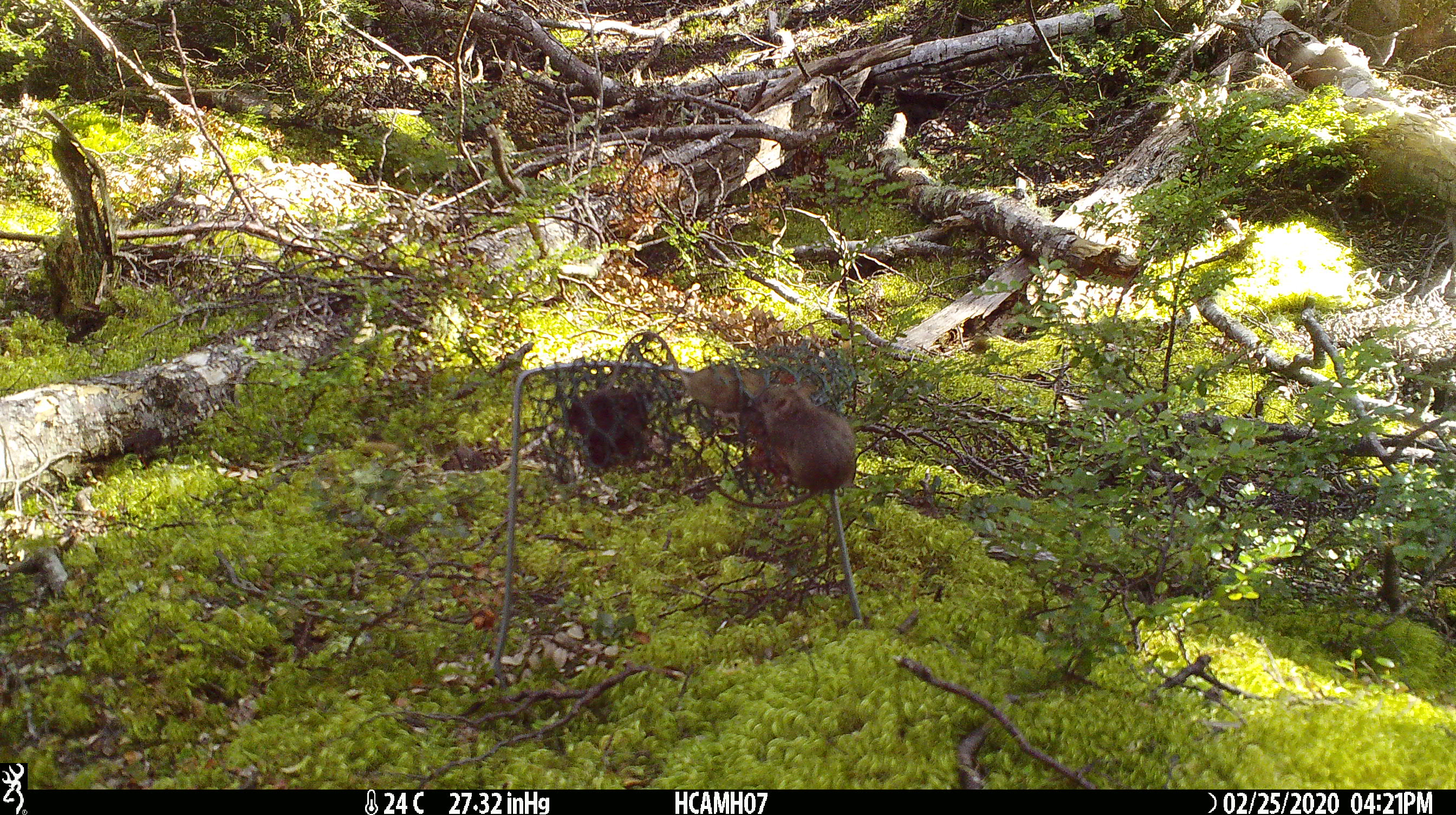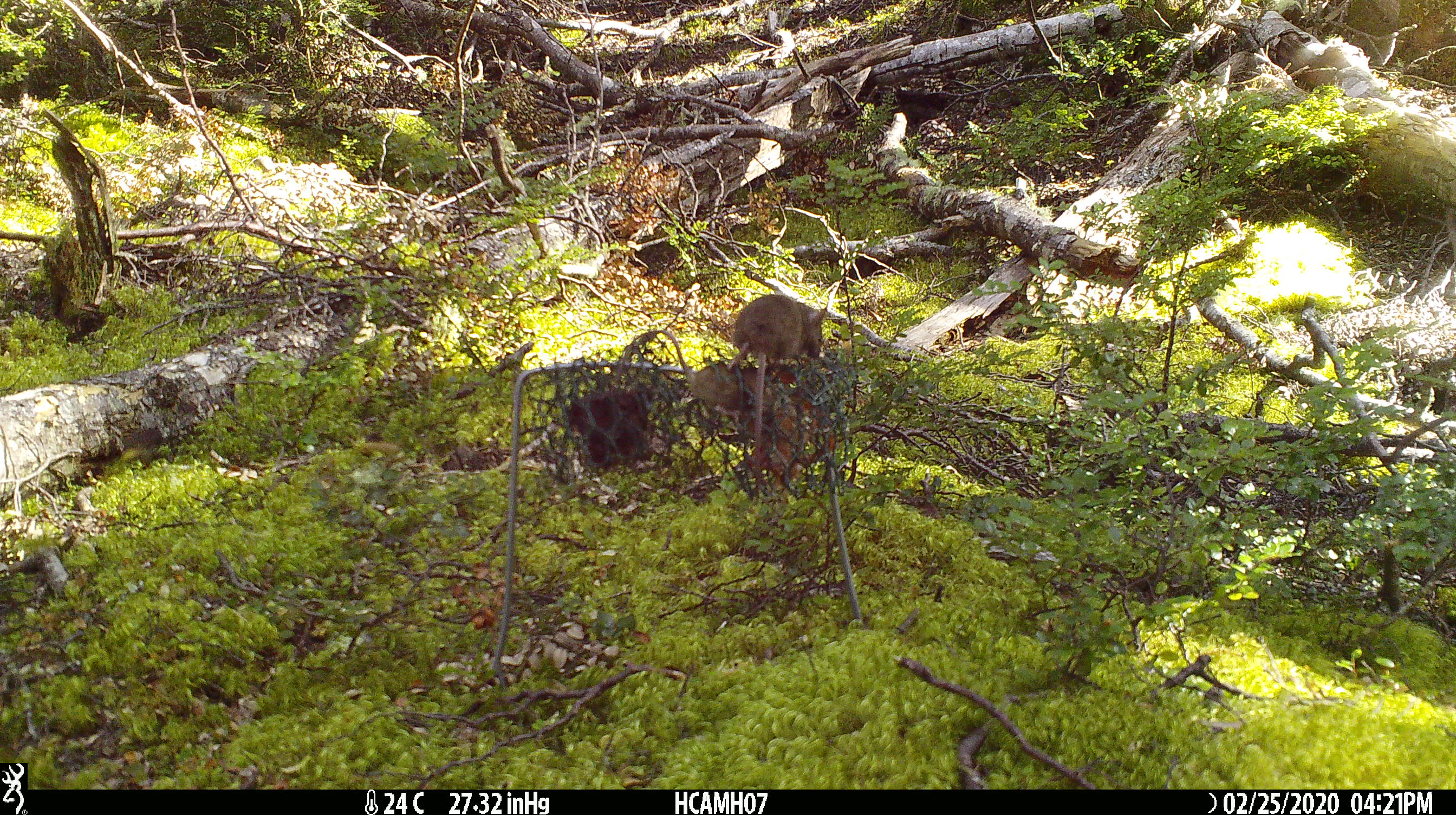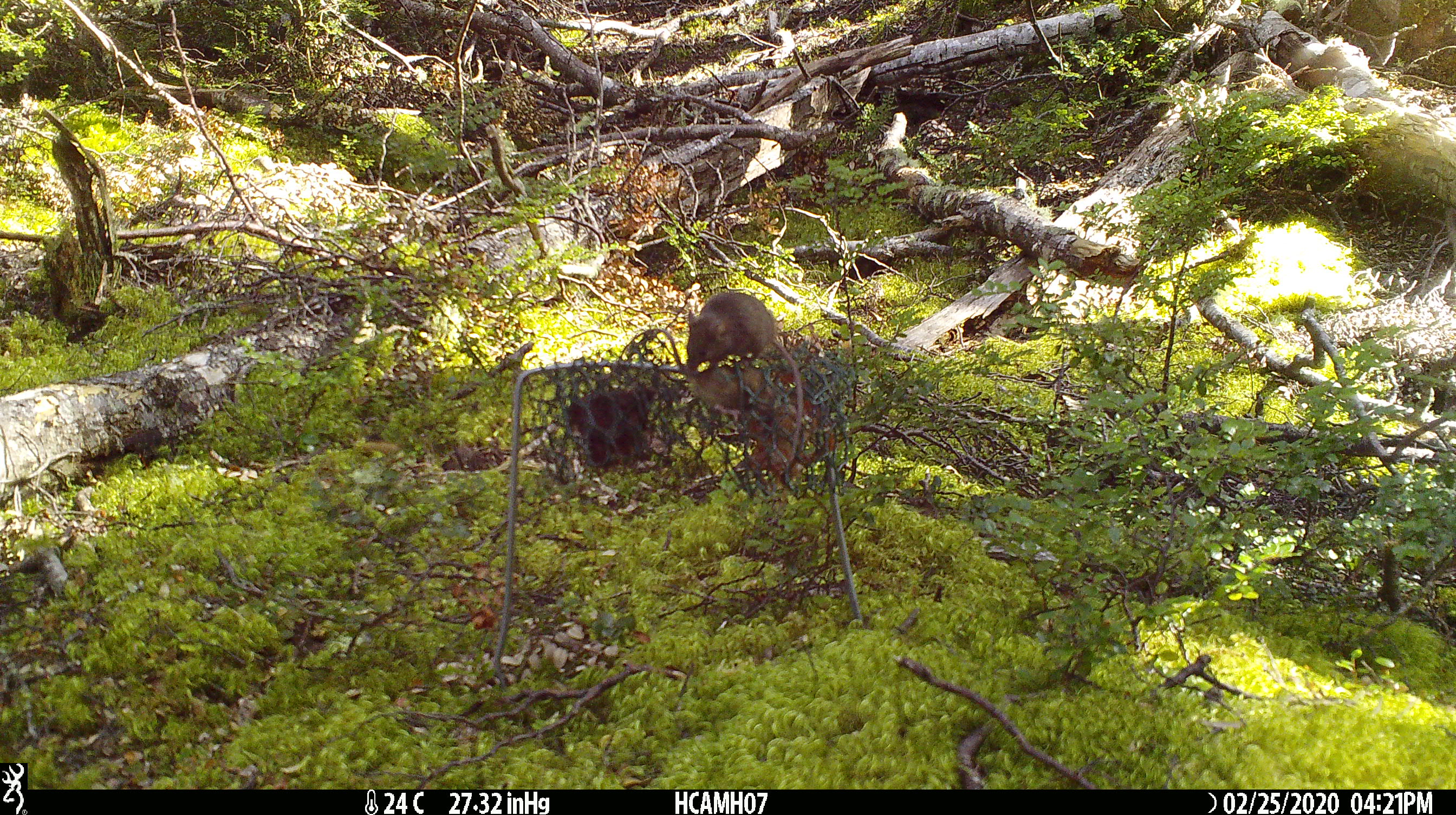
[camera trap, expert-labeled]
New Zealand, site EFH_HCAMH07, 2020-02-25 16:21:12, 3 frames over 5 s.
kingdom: Animalia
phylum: Chordata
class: Mammalia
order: Rodentia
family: Muridae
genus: Mus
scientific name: Mus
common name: mouse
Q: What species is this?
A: Mouse (Mus).